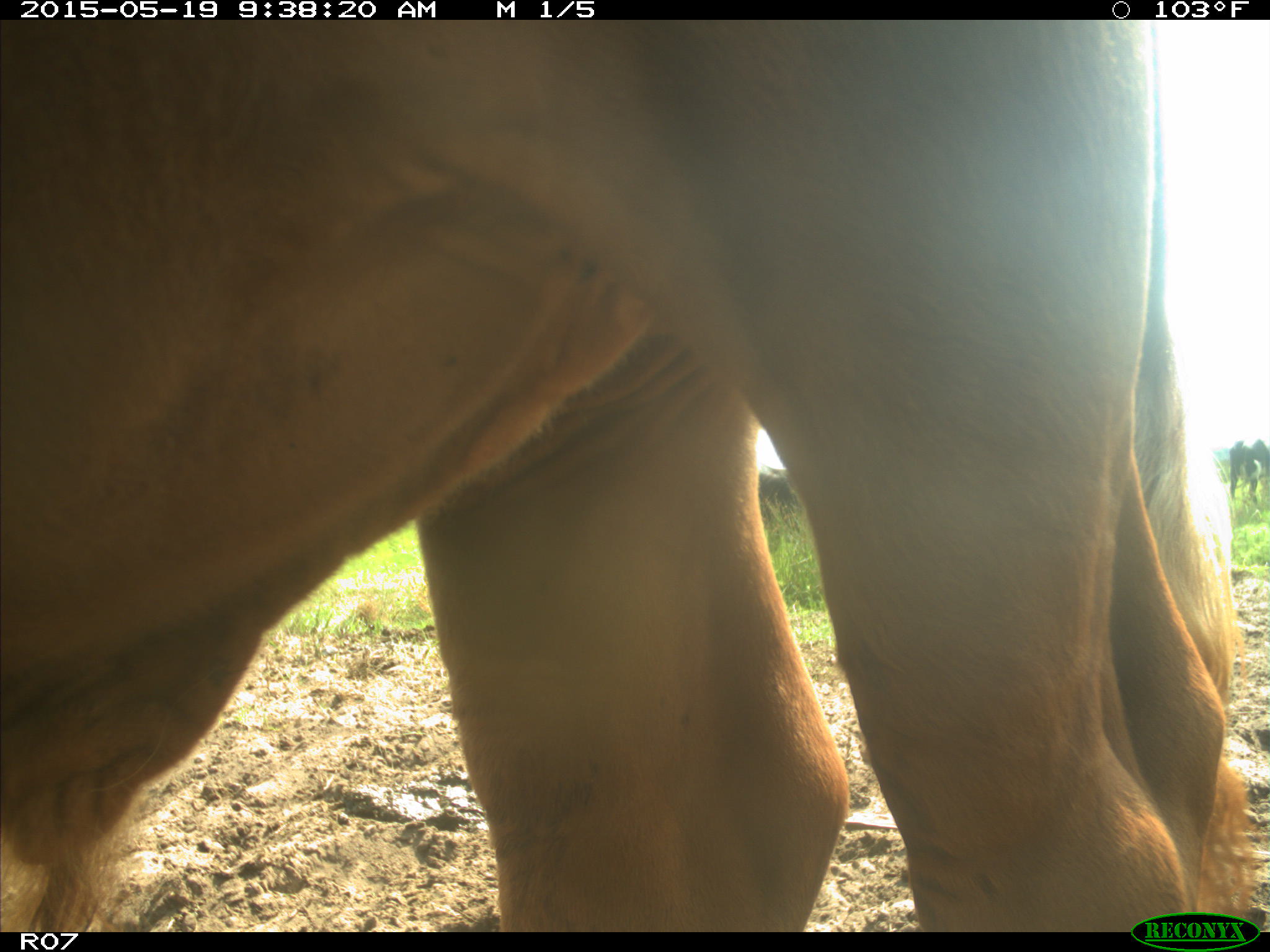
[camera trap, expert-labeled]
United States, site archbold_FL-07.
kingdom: Animalia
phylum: Chordata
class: Mammalia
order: Artiodactyla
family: Bovidae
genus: Bos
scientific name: Bos taurus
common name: domestic cow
Bos taurus (domestic cow).